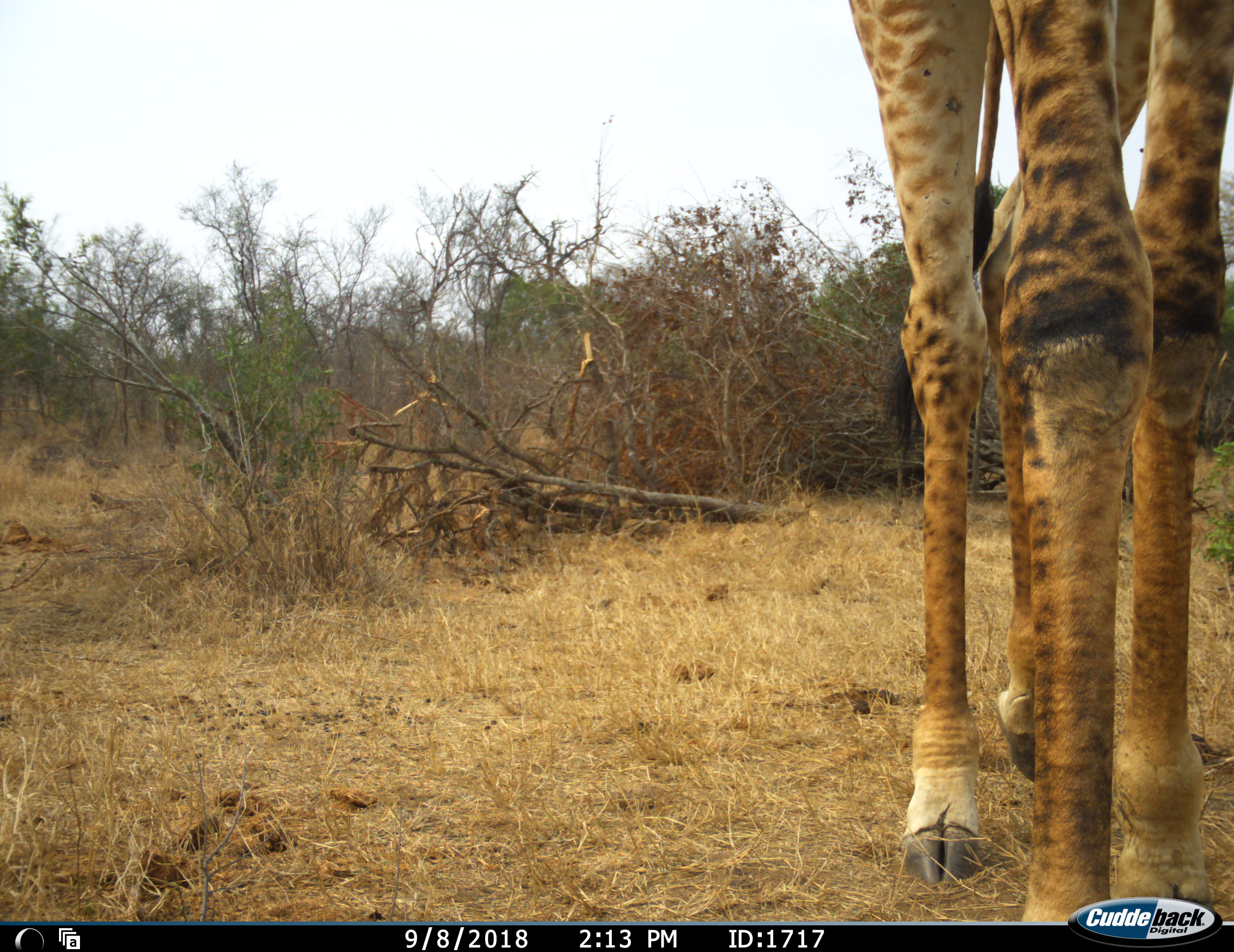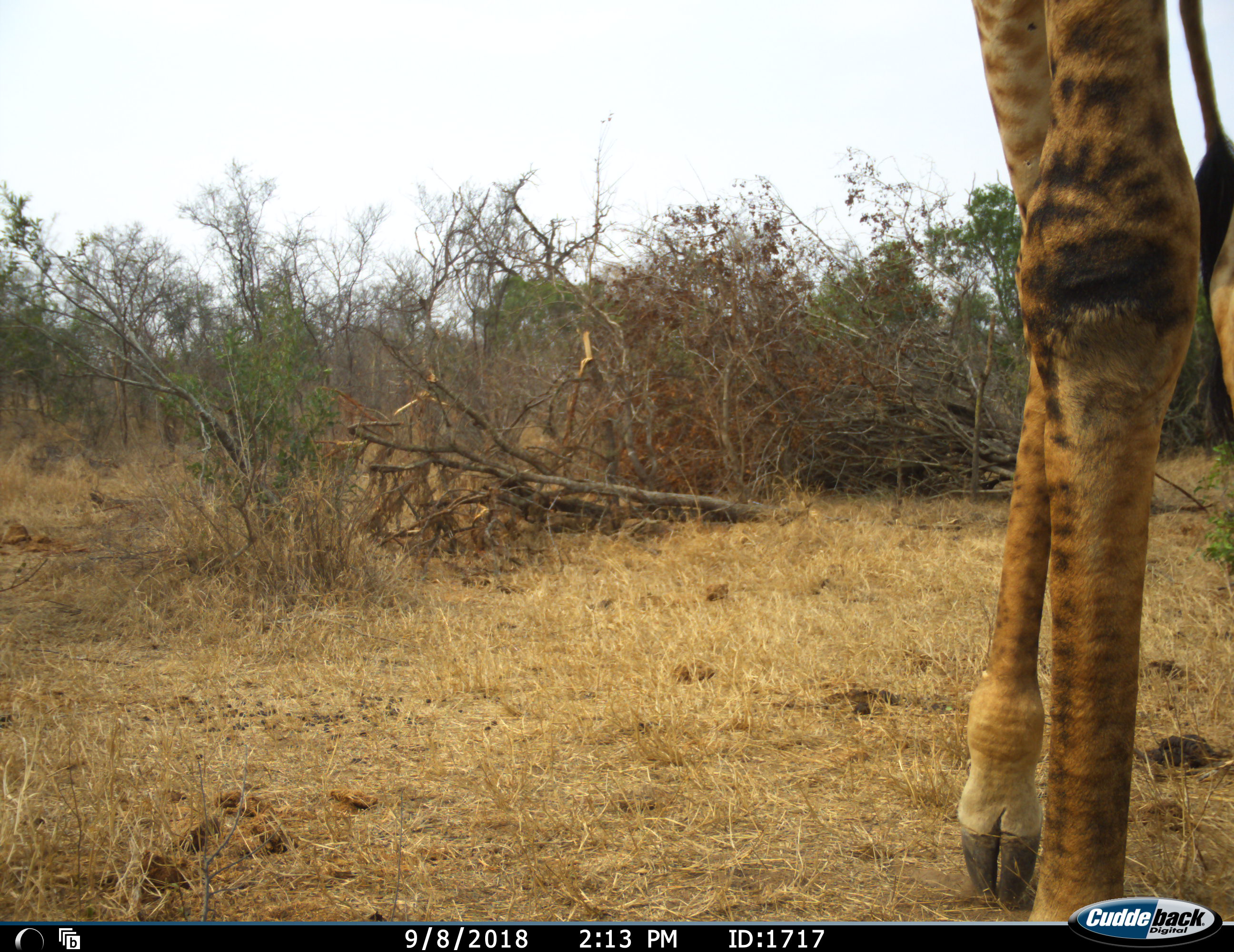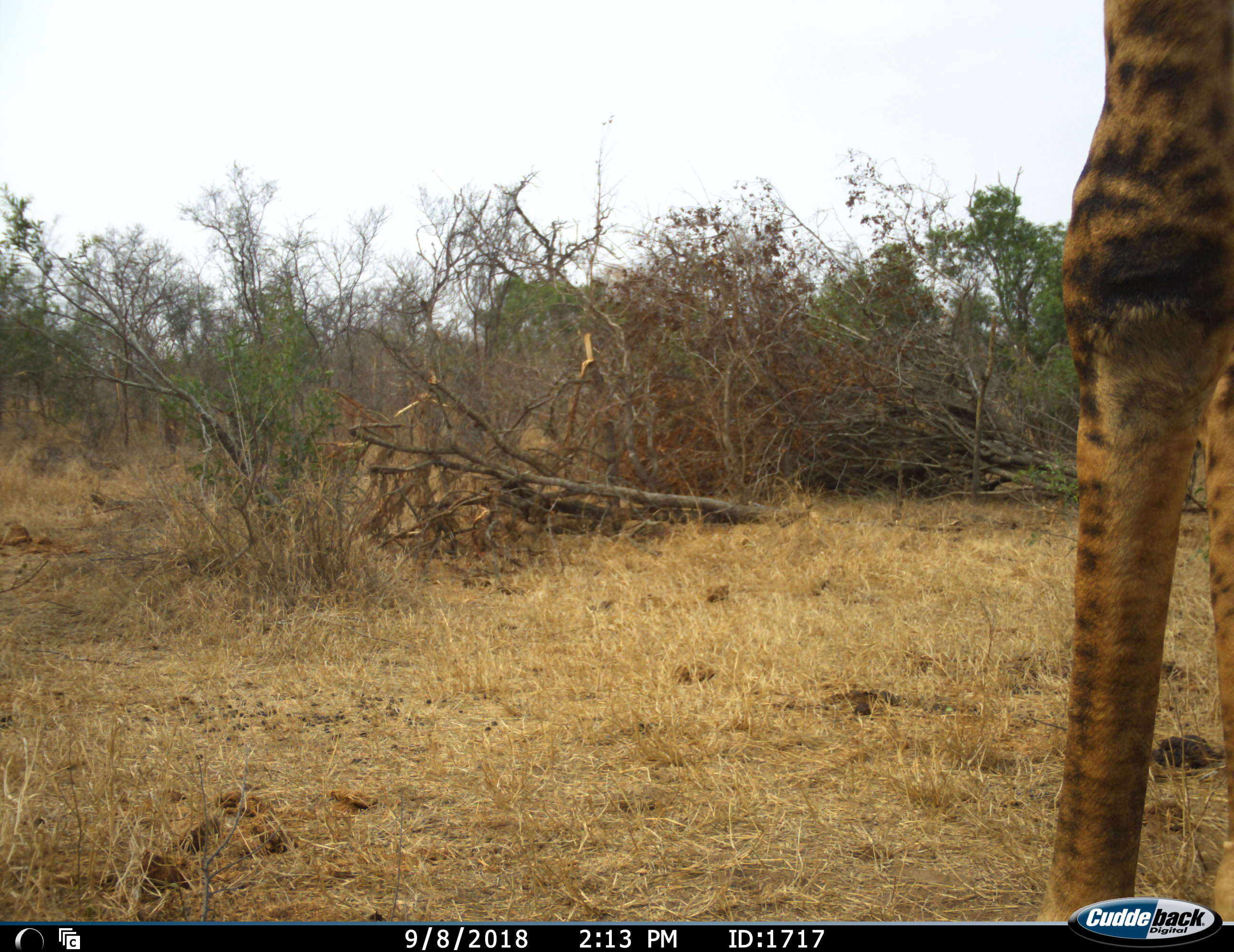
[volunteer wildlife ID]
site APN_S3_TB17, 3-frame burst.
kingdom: Animalia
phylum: Chordata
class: Mammalia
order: Artiodactyla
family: Giraffidae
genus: Giraffa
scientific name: Giraffa camelopardalis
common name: giraffe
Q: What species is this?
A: Giraffe (Giraffa camelopardalis).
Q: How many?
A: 1.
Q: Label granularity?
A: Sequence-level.